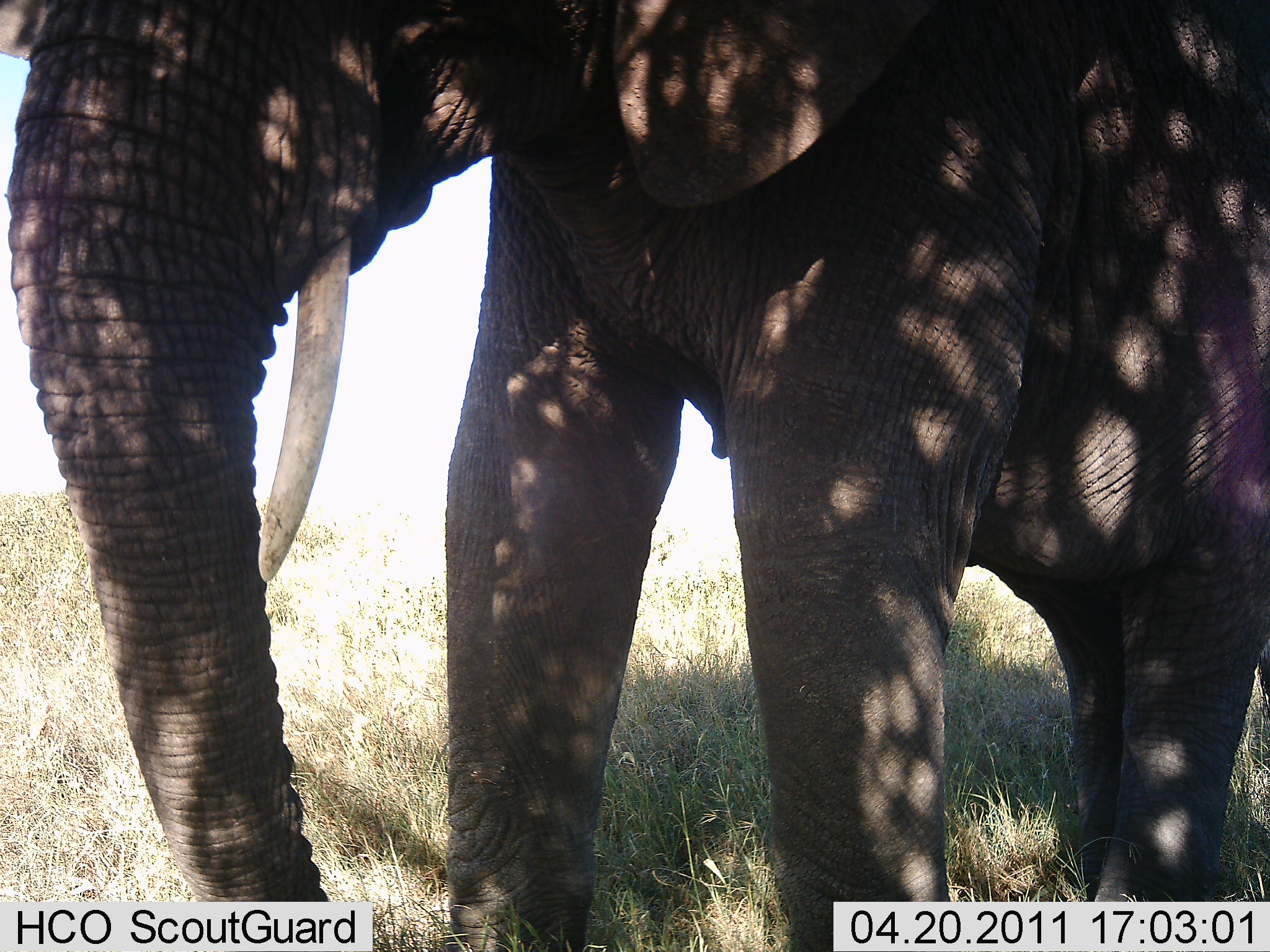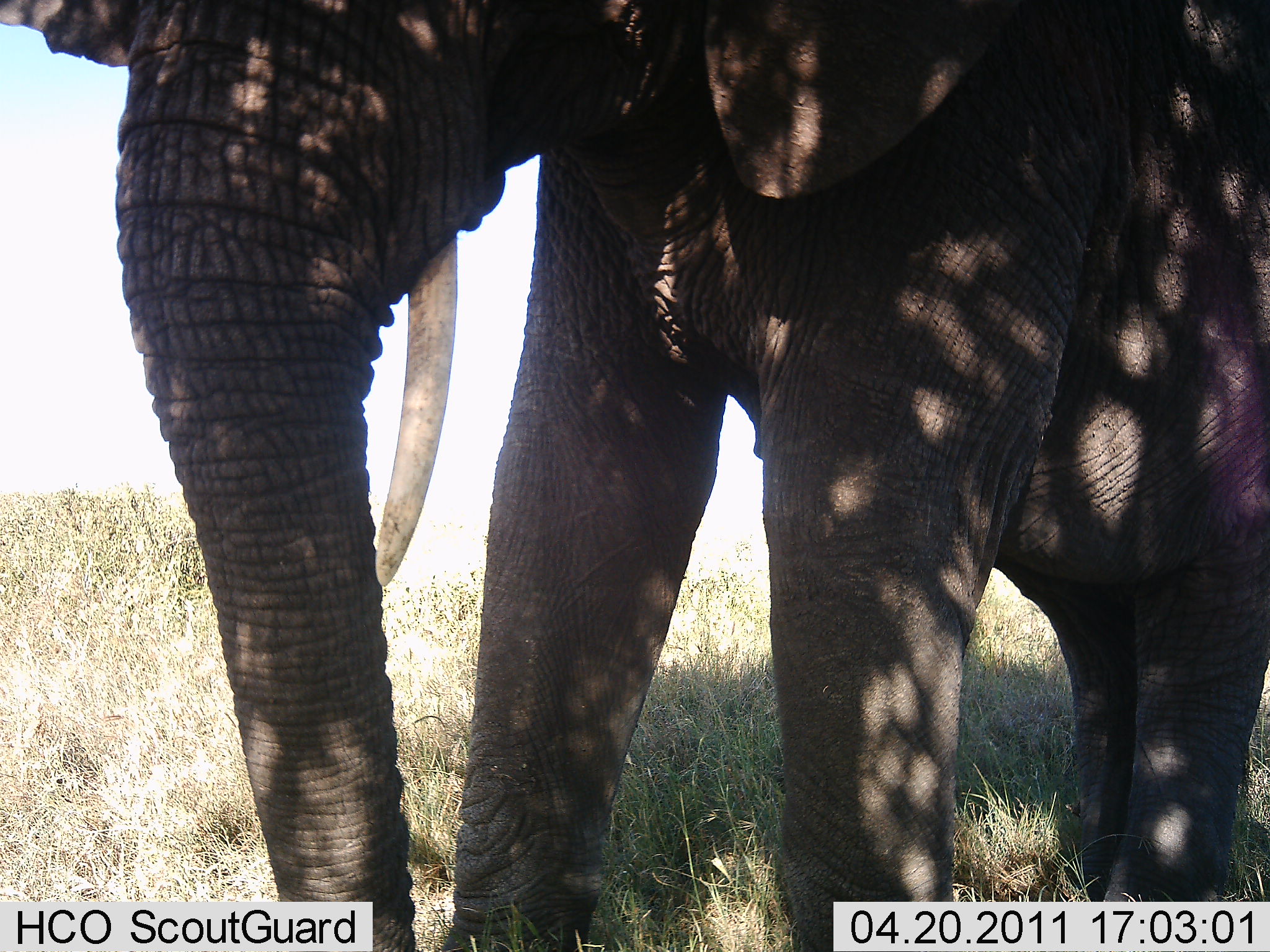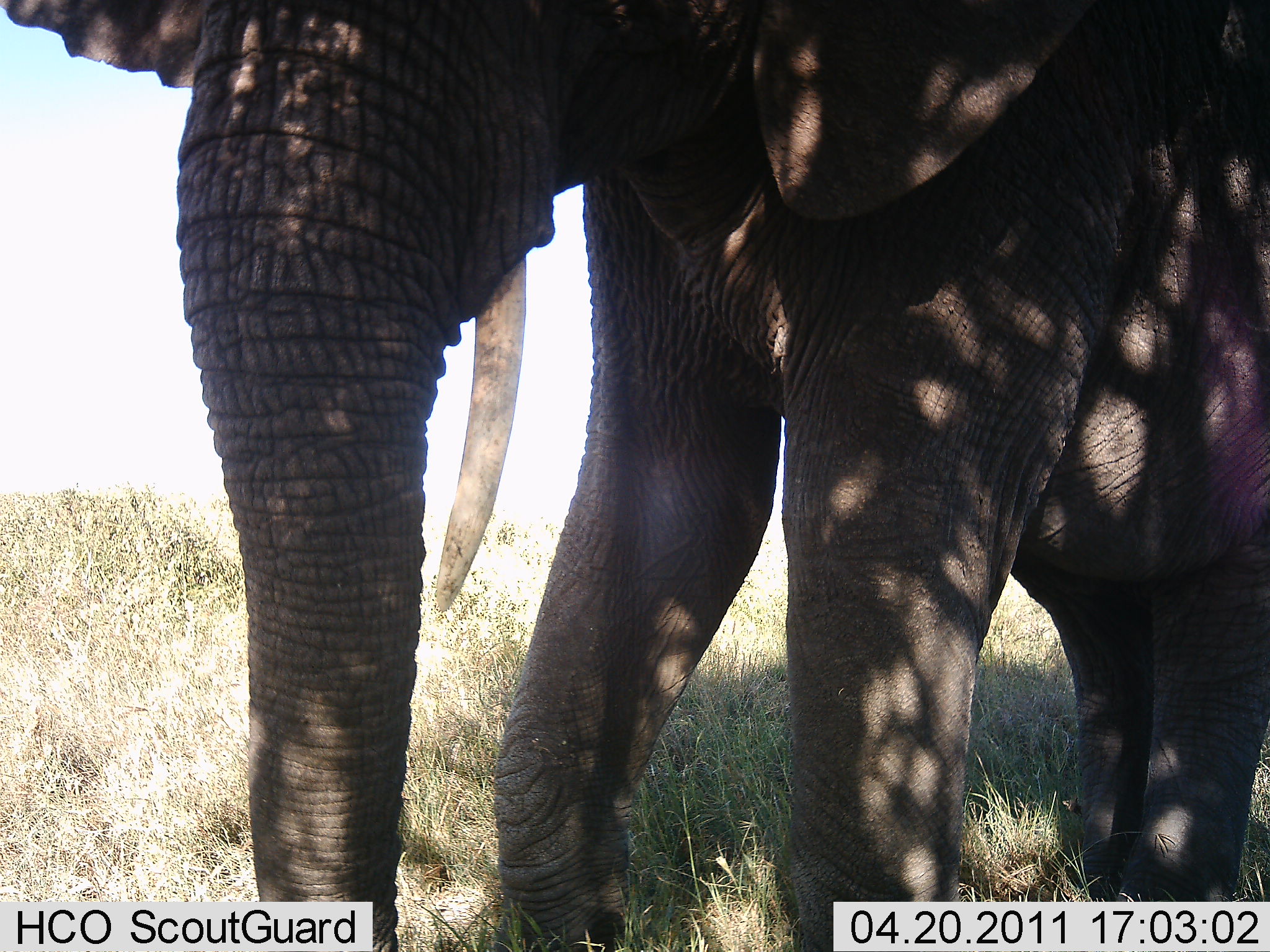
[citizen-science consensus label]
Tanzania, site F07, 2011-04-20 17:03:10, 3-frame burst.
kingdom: Animalia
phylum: Chordata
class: Mammalia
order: Proboscidea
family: Elephantidae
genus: Loxodonta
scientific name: Loxodonta africana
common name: african bush elephant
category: elephant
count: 1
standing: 85%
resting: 0%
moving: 15%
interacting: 0%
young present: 0%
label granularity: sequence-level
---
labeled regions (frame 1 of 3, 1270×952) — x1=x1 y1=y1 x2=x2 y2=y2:
animal: x1=1 y1=1 x2=1270 y2=951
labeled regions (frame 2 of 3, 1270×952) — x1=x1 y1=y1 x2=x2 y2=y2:
animal: x1=0 y1=0 x2=1269 y2=951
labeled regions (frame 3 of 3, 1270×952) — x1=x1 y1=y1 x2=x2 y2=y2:
animal: x1=0 y1=0 x2=1191 y2=901